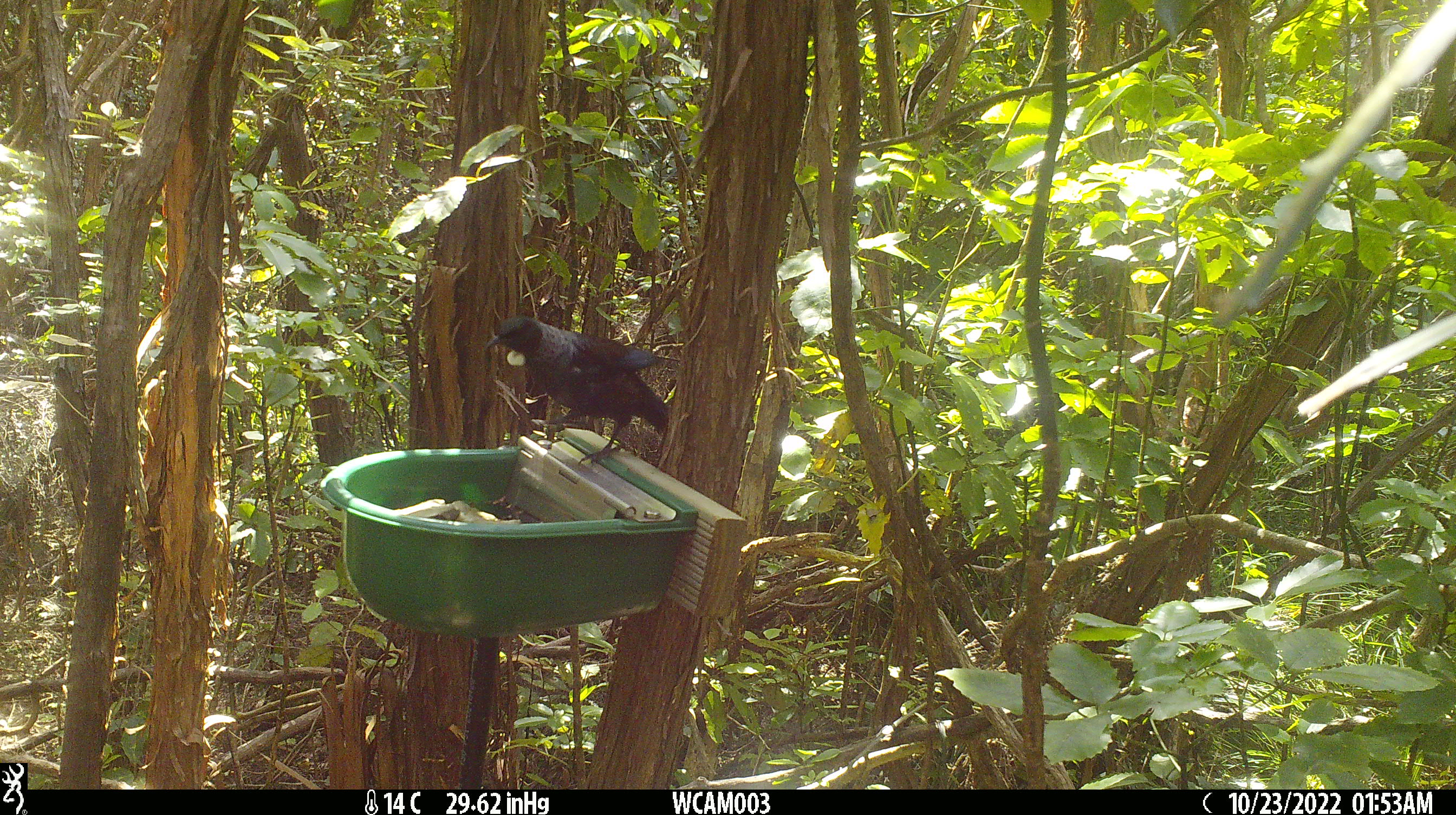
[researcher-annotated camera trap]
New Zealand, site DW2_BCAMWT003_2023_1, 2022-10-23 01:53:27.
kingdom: Animalia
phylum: Chordata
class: Aves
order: Passeriformes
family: Meliphagidae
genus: Prosthemadera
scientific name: Prosthemadera novaeseelandiae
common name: tui